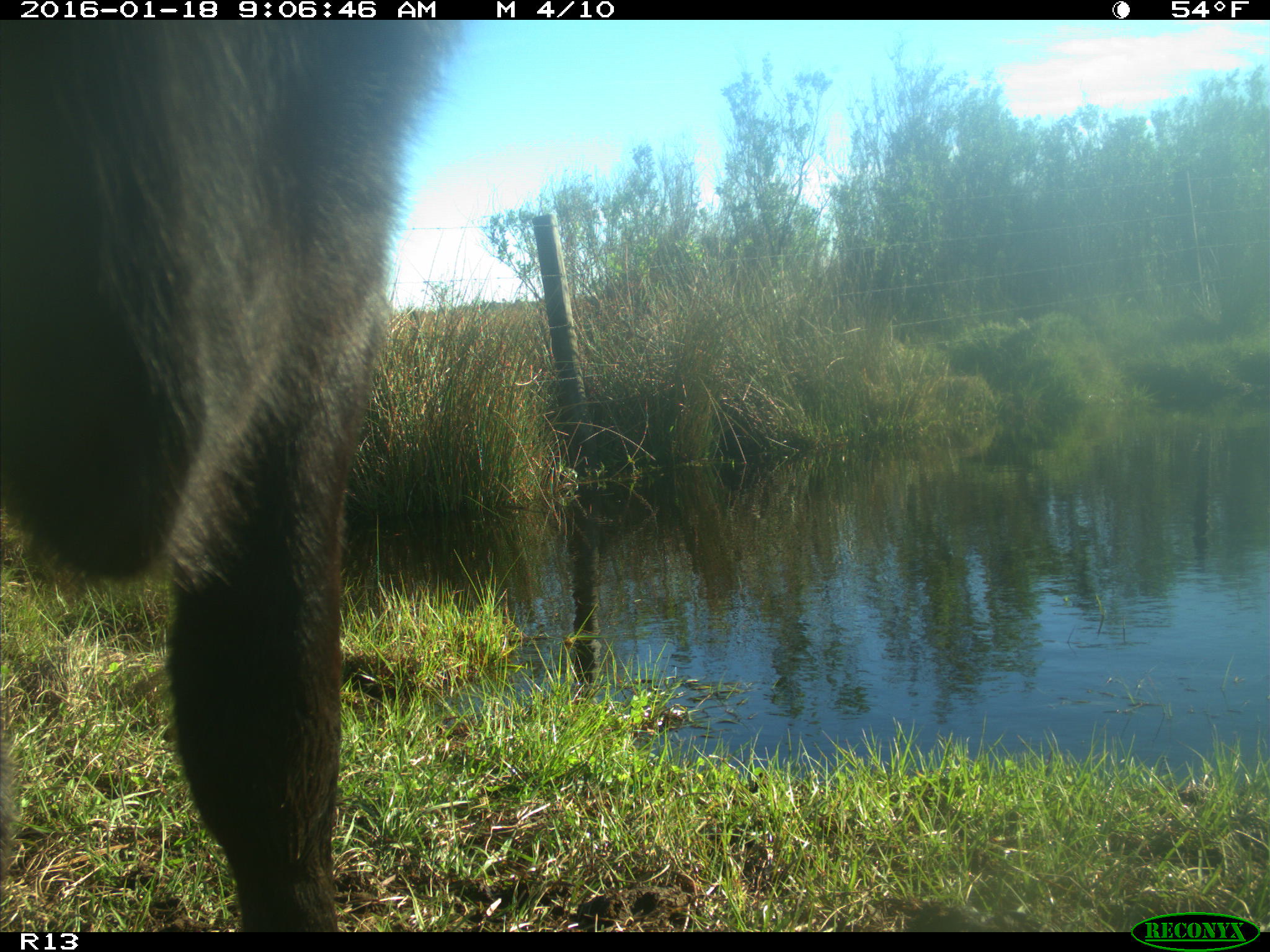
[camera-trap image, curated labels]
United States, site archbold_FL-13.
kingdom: Animalia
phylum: Chordata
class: Mammalia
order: Artiodactyla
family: Bovidae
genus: Bos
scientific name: Bos taurus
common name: domestic cow